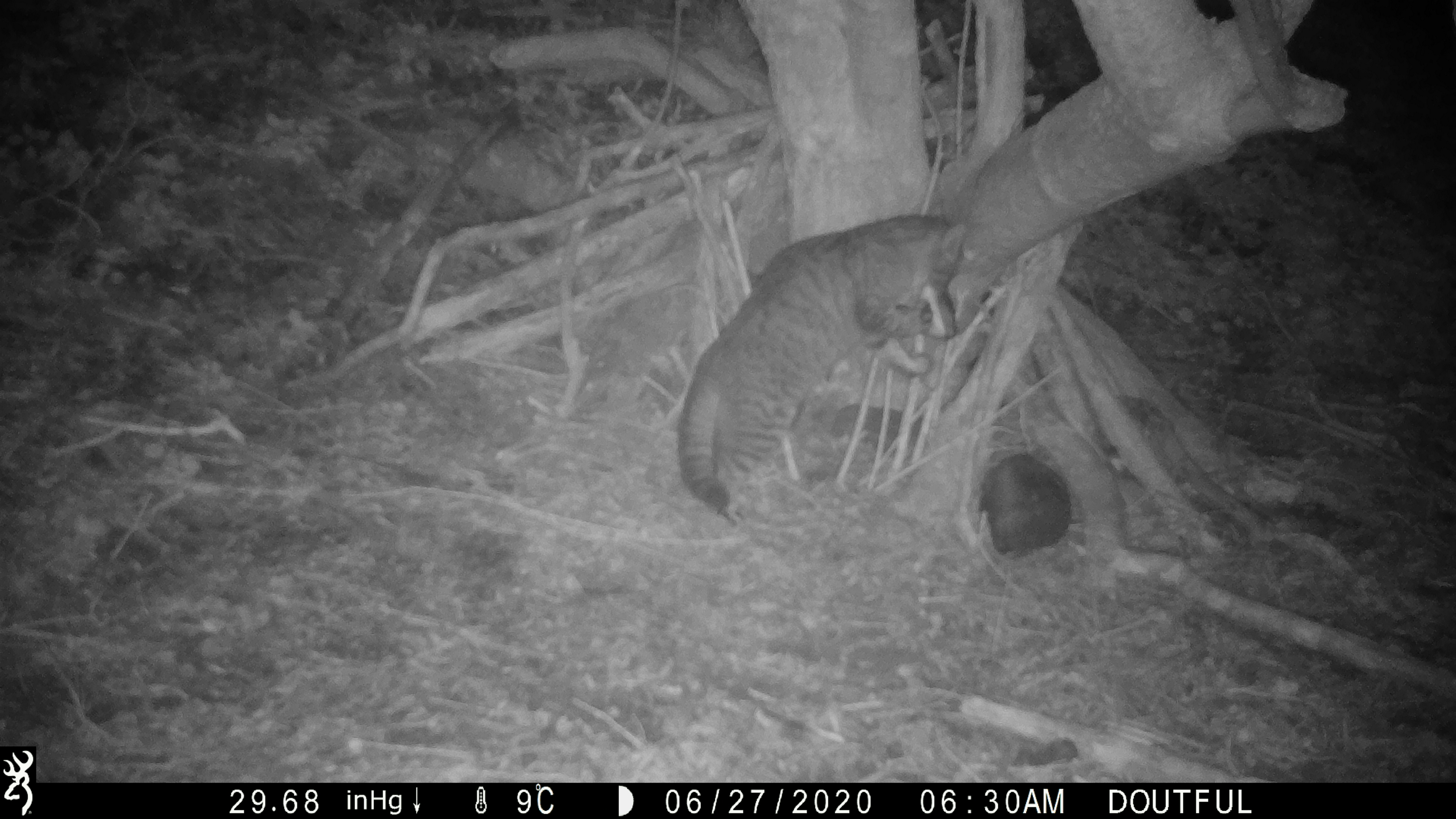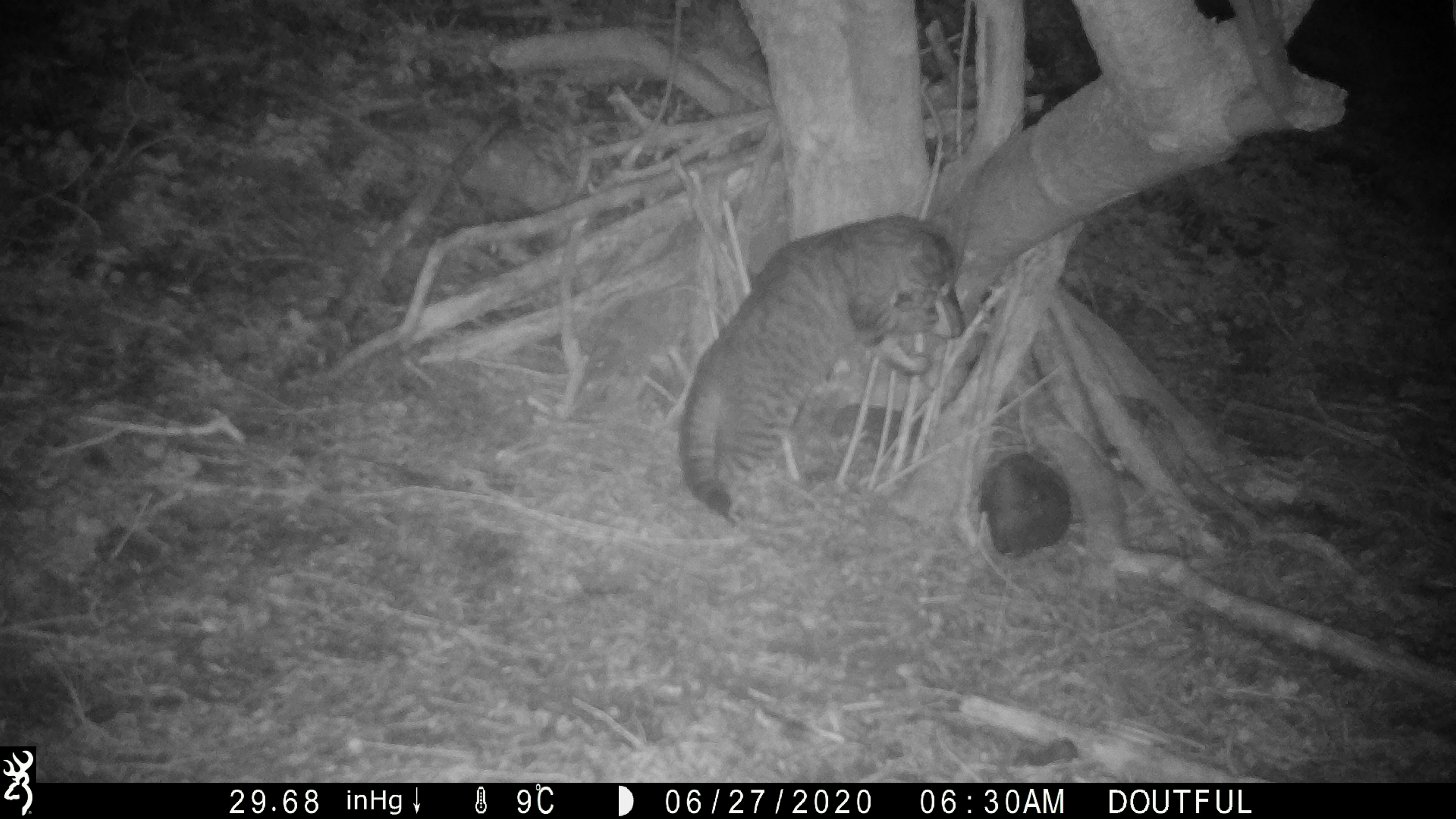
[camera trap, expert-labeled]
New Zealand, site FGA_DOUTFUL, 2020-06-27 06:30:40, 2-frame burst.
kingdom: Animalia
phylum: Chordata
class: Mammalia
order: Carnivora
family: Felidae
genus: Felis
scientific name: Felis catus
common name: domestic cat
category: cat